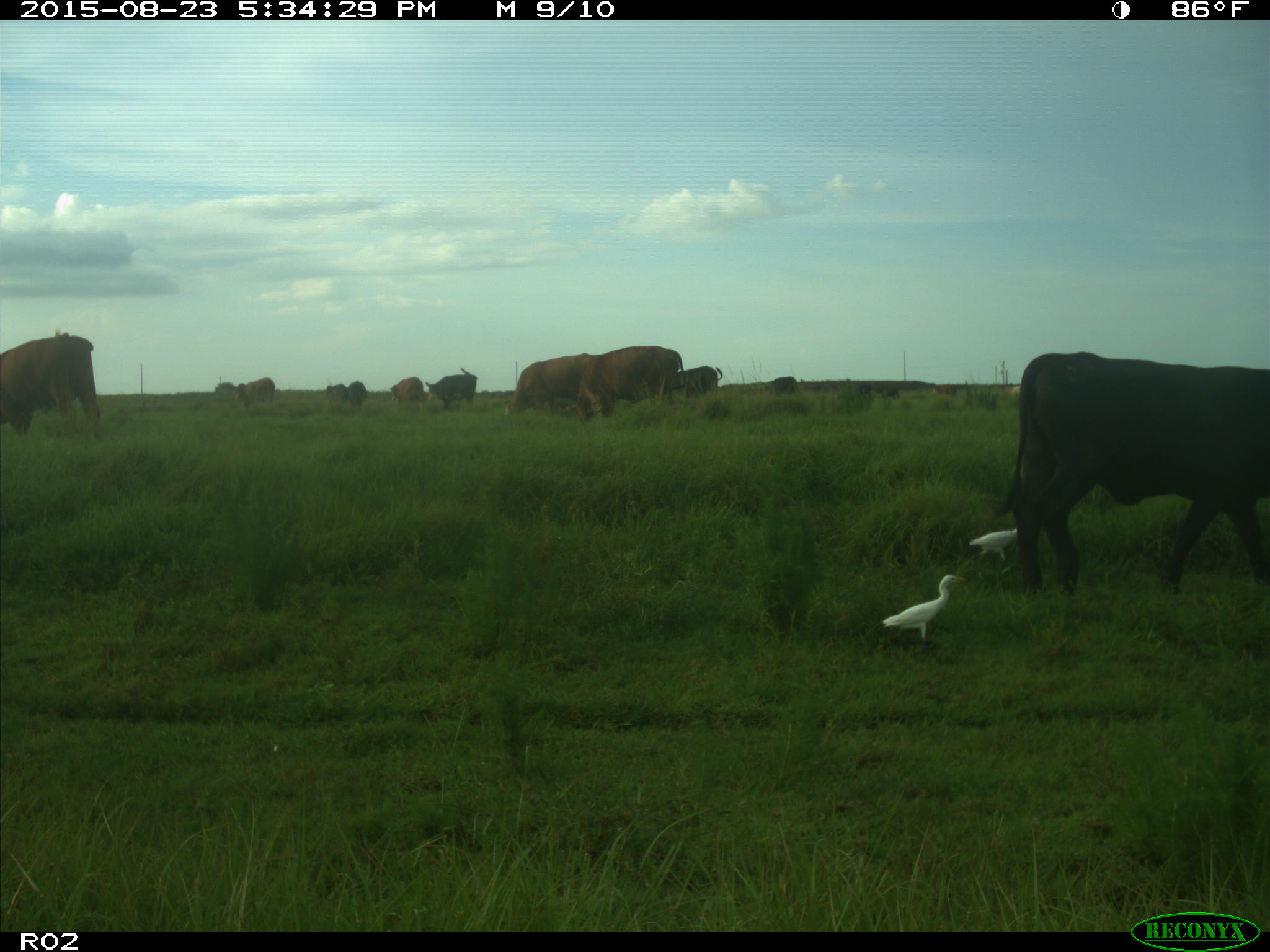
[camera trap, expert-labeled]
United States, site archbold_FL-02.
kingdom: Animalia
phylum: Chordata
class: Mammalia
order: Artiodactyla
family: Bovidae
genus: Bos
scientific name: Bos taurus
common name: domestic cow